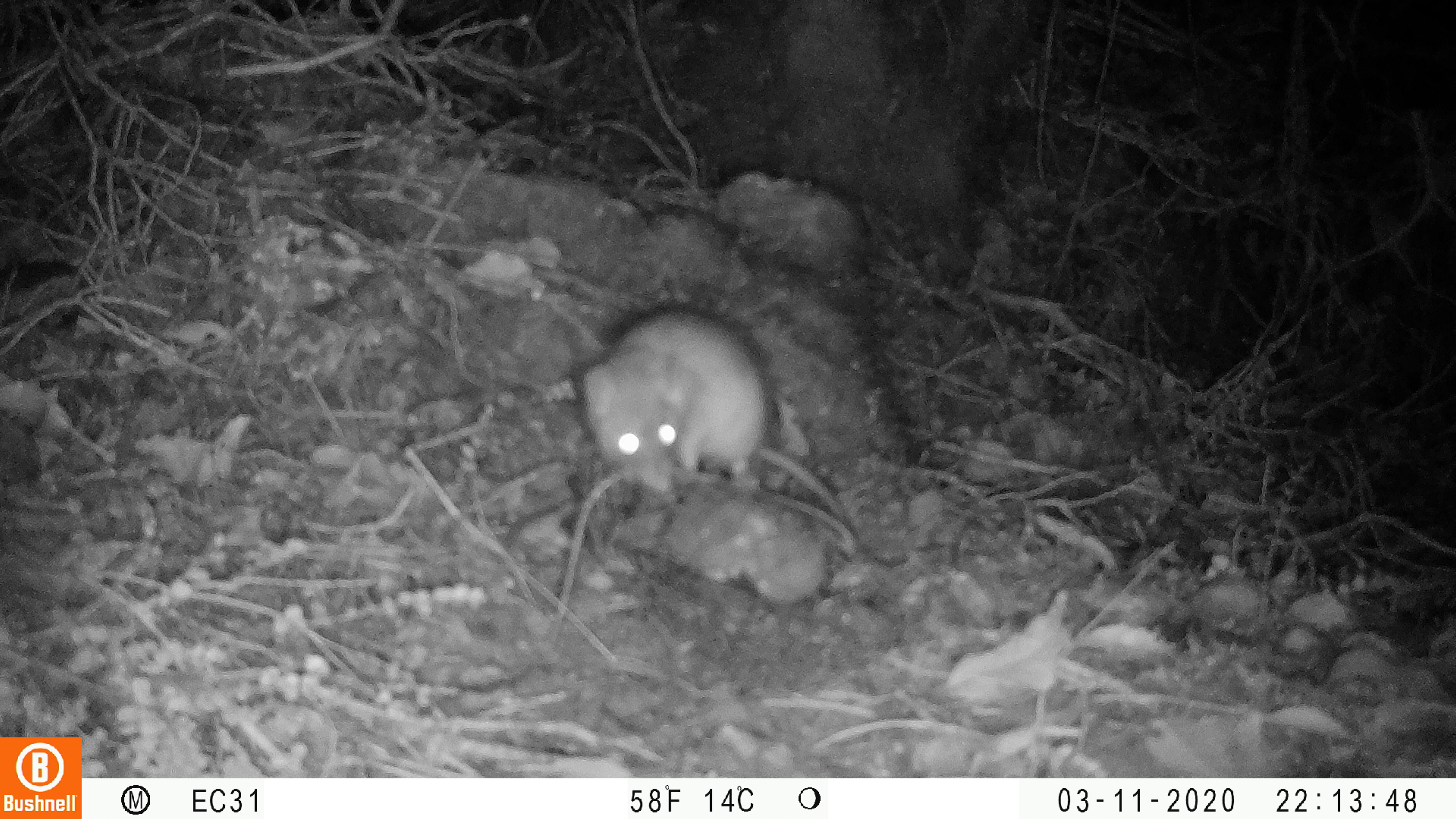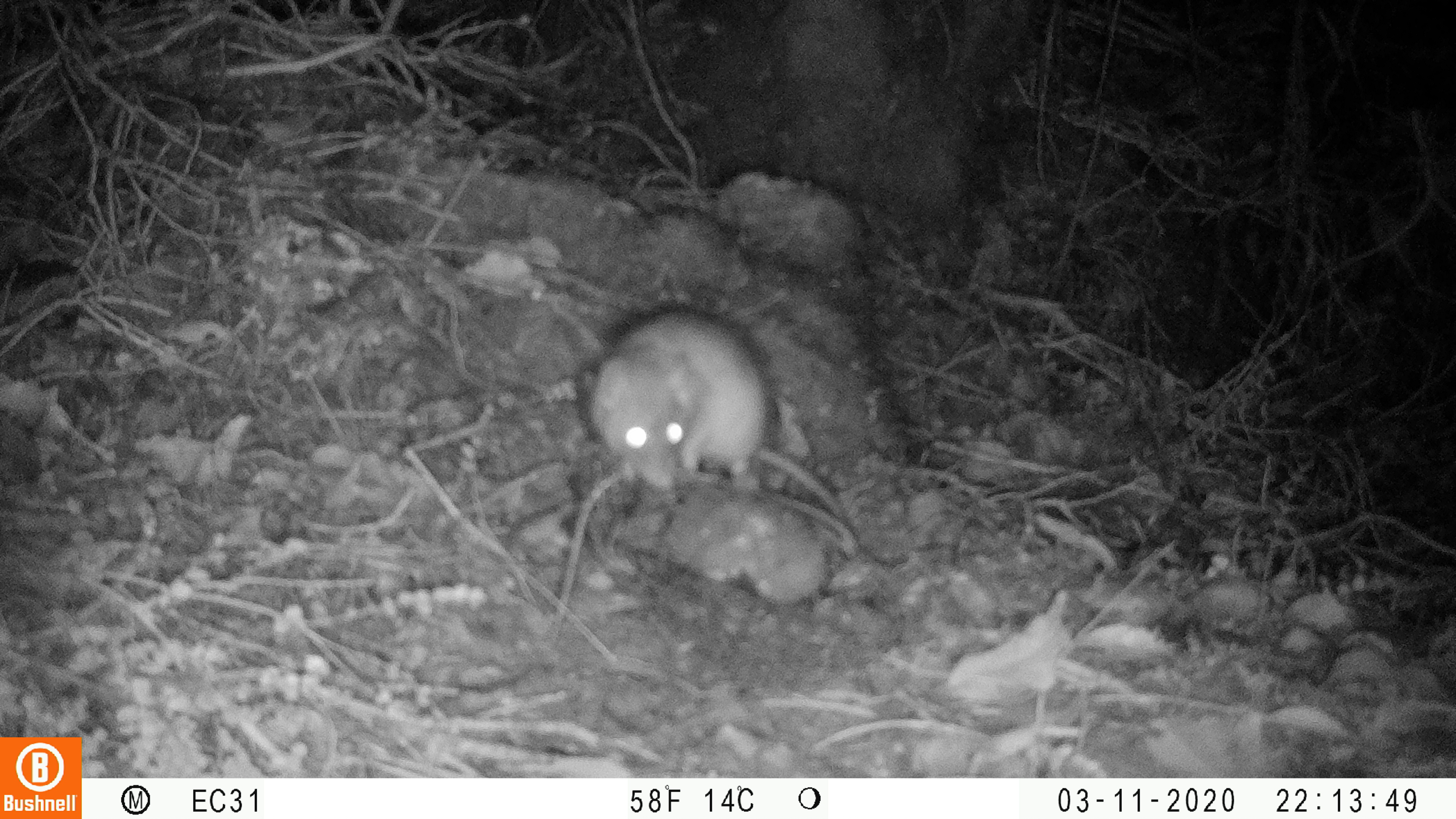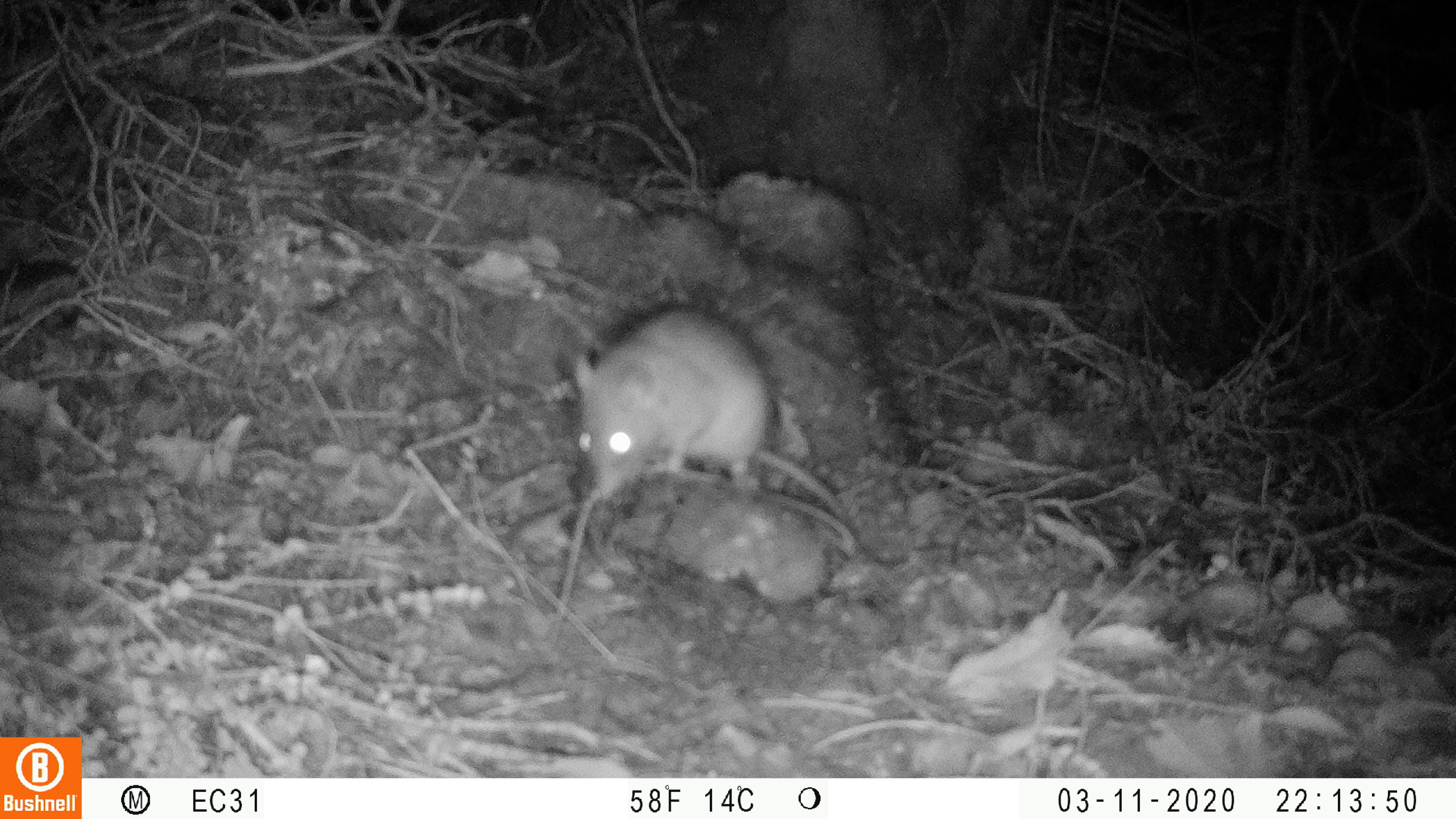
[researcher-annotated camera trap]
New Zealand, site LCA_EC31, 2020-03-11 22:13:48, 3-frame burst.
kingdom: Animalia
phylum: Chordata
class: Mammalia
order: Rodentia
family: Muridae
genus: Rattus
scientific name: Rattus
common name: rat